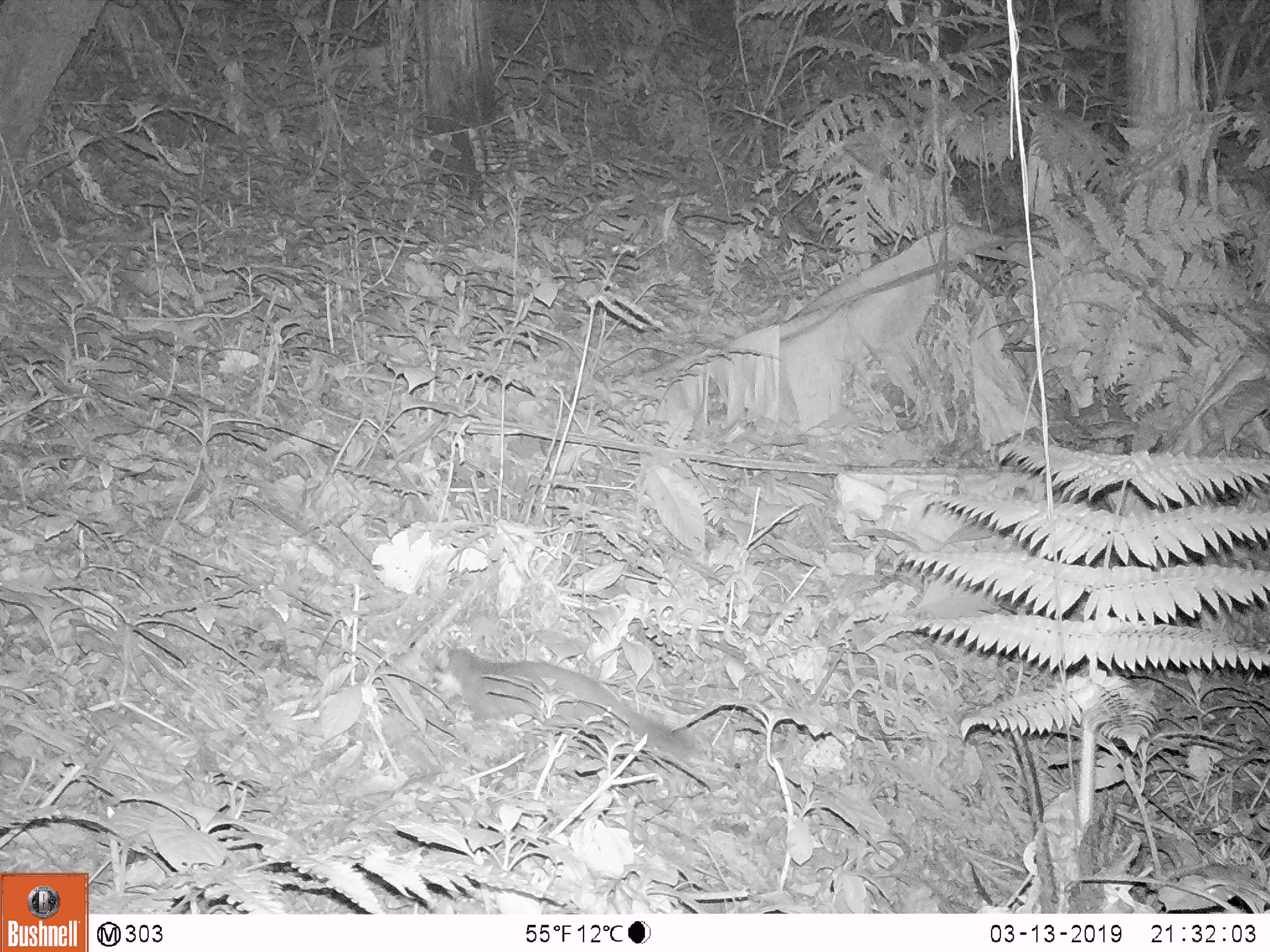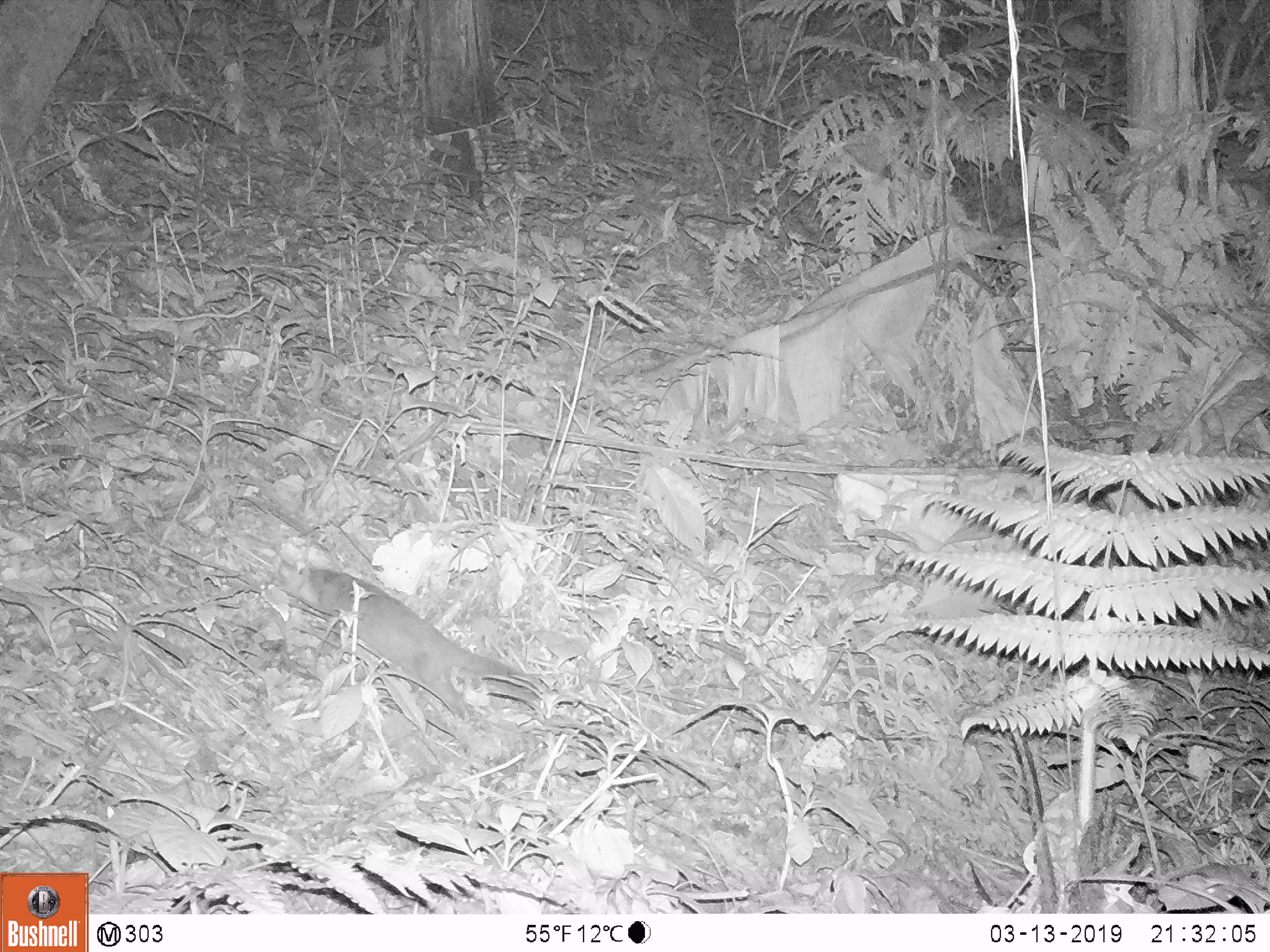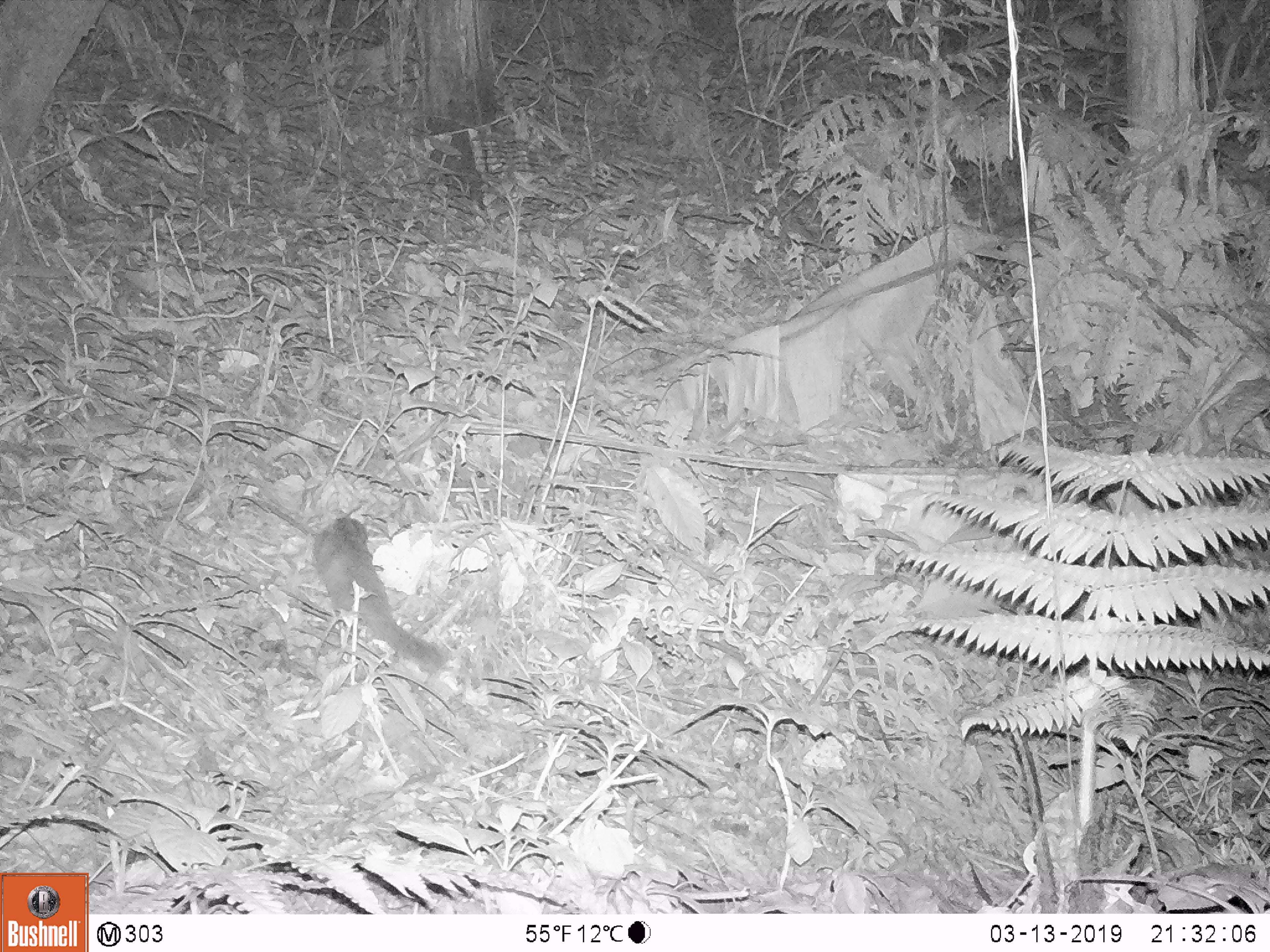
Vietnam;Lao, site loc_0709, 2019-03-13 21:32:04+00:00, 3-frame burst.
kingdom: Animalia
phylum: Chordata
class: Mammalia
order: Carnivora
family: Mustelidae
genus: Melogale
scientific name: Melogale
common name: ferret badger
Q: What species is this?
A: Ferret badger (Melogale).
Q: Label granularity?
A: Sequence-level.